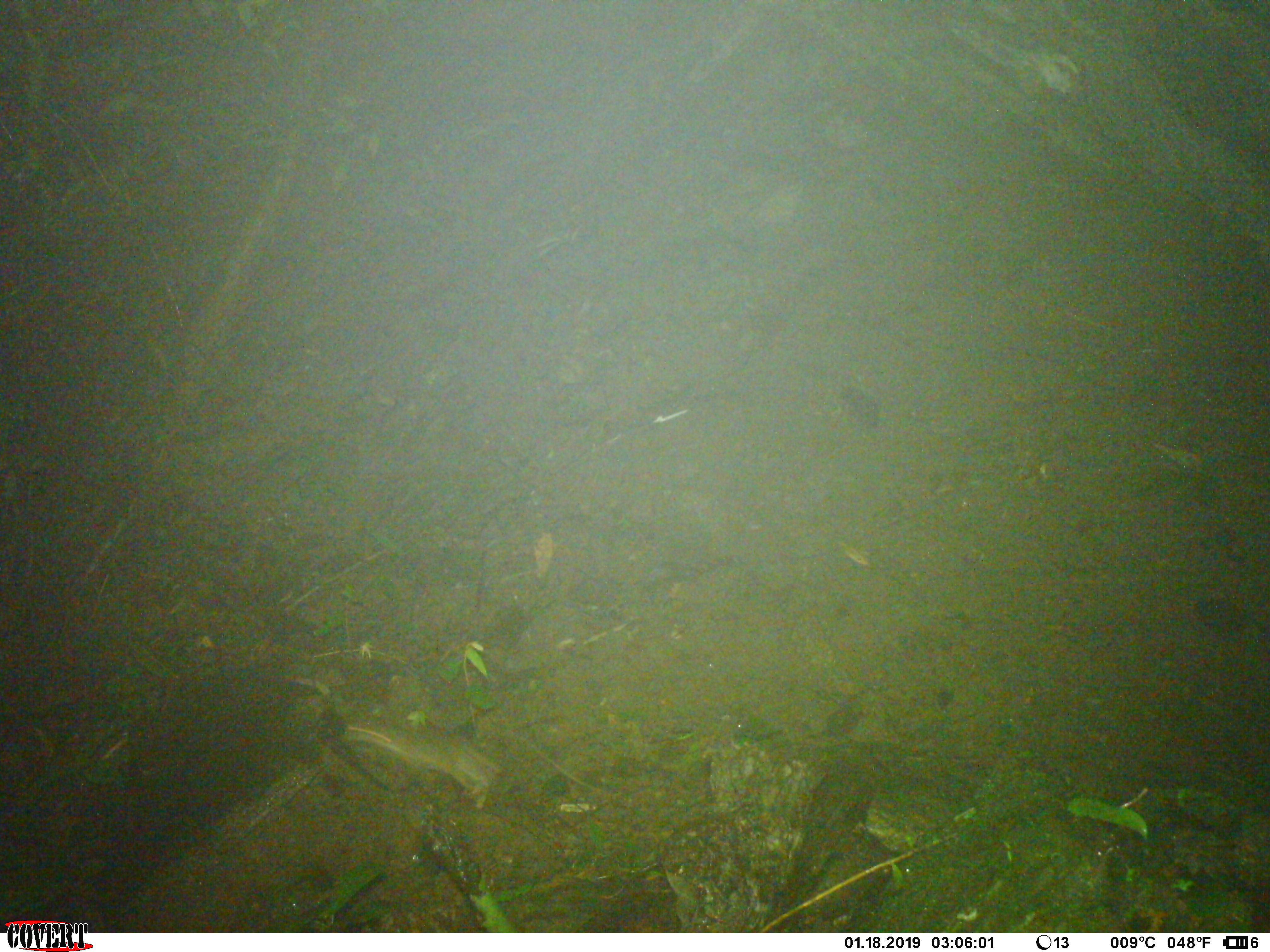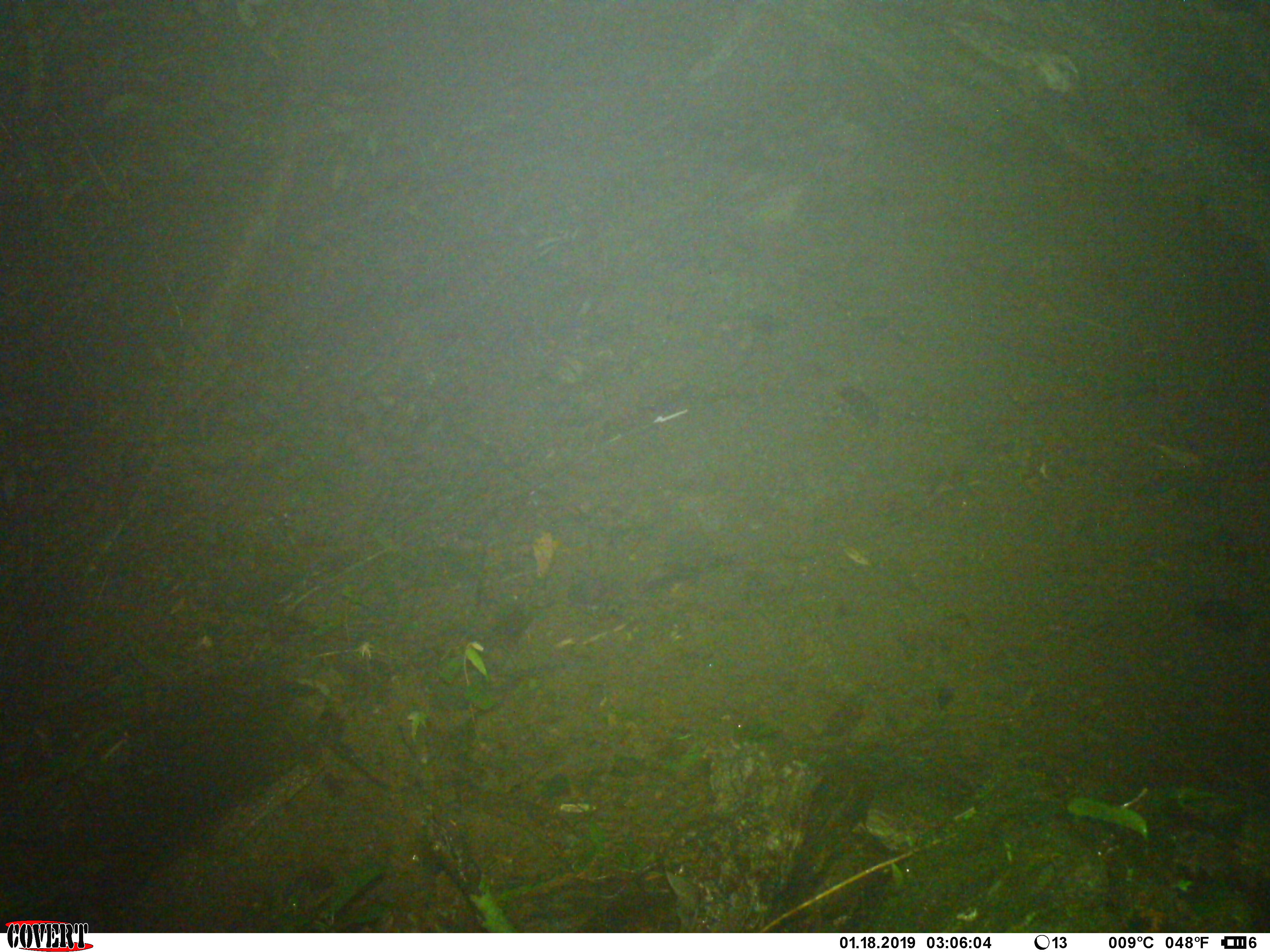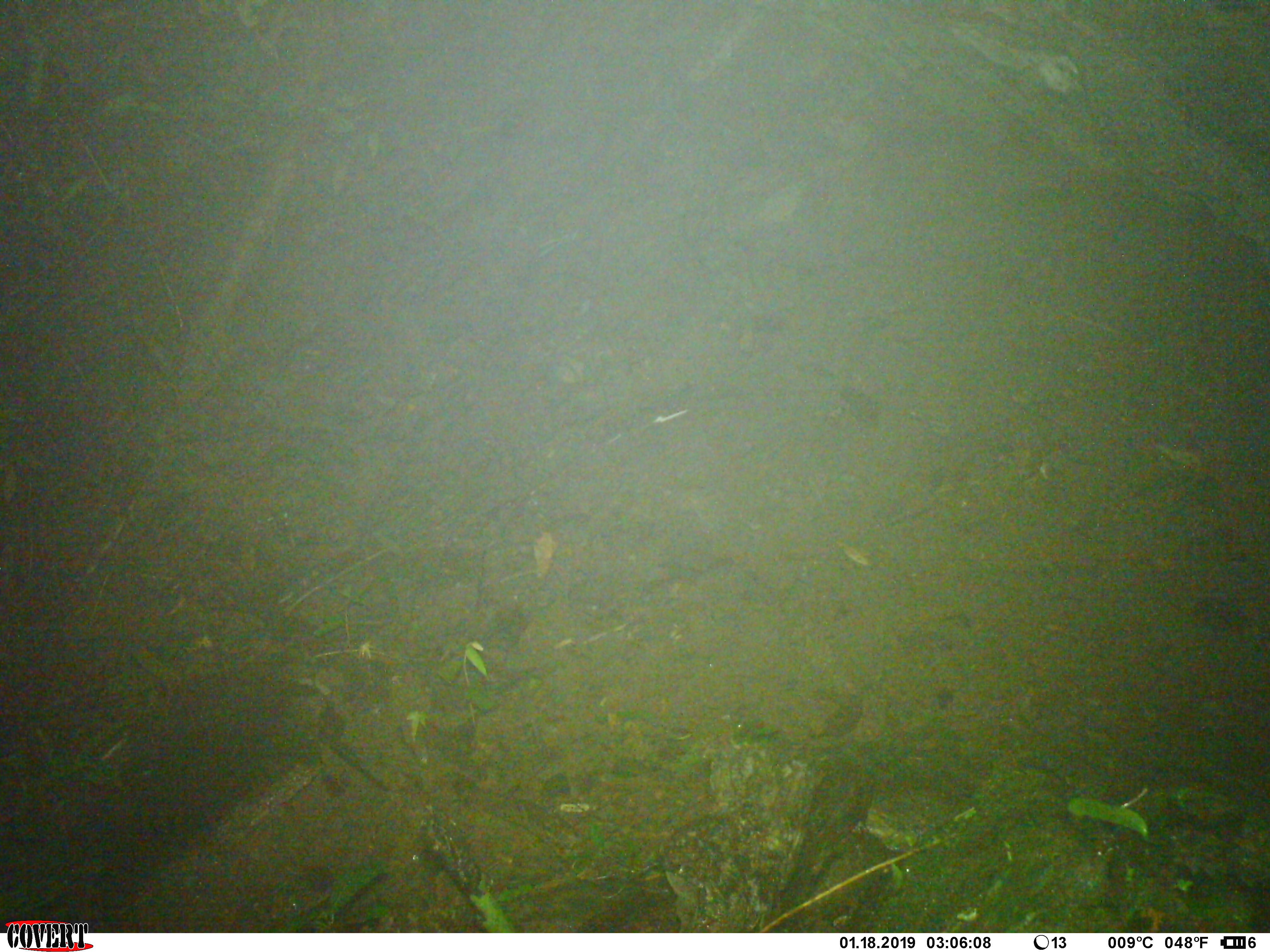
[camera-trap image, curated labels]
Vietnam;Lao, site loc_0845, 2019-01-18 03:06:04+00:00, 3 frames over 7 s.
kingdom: Animalia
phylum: Chordata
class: Mammalia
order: Rodentia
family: Muridae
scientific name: Muridae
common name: old-world mice and rats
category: unidentified murid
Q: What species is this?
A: Unidentified murid (old-world mice and rats) (Muridae).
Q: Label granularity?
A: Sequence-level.